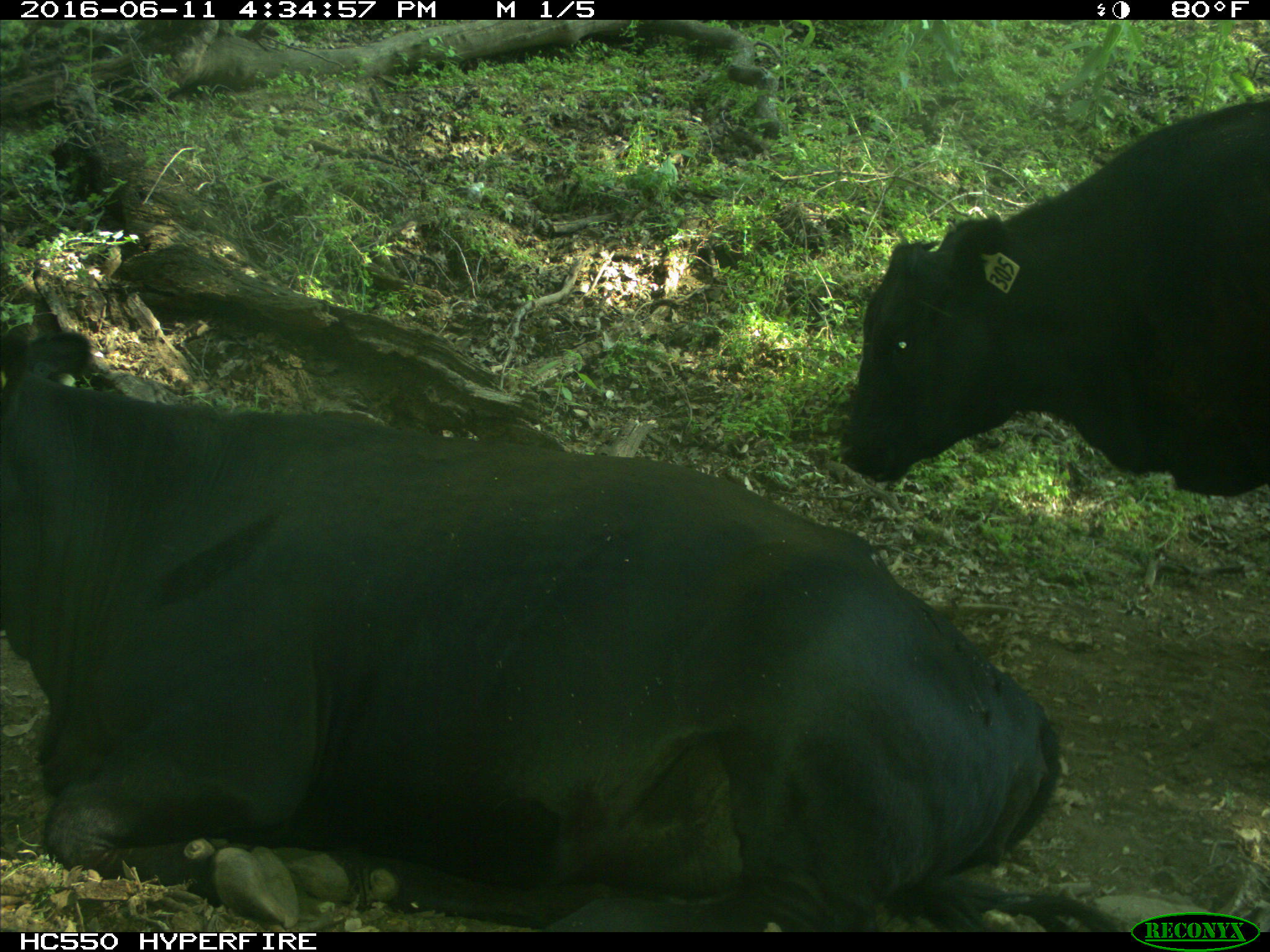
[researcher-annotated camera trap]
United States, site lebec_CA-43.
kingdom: Animalia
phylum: Chordata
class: Mammalia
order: Artiodactyla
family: Bovidae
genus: Bos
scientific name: Bos taurus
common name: domestic cow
Bos taurus (domestic cow).